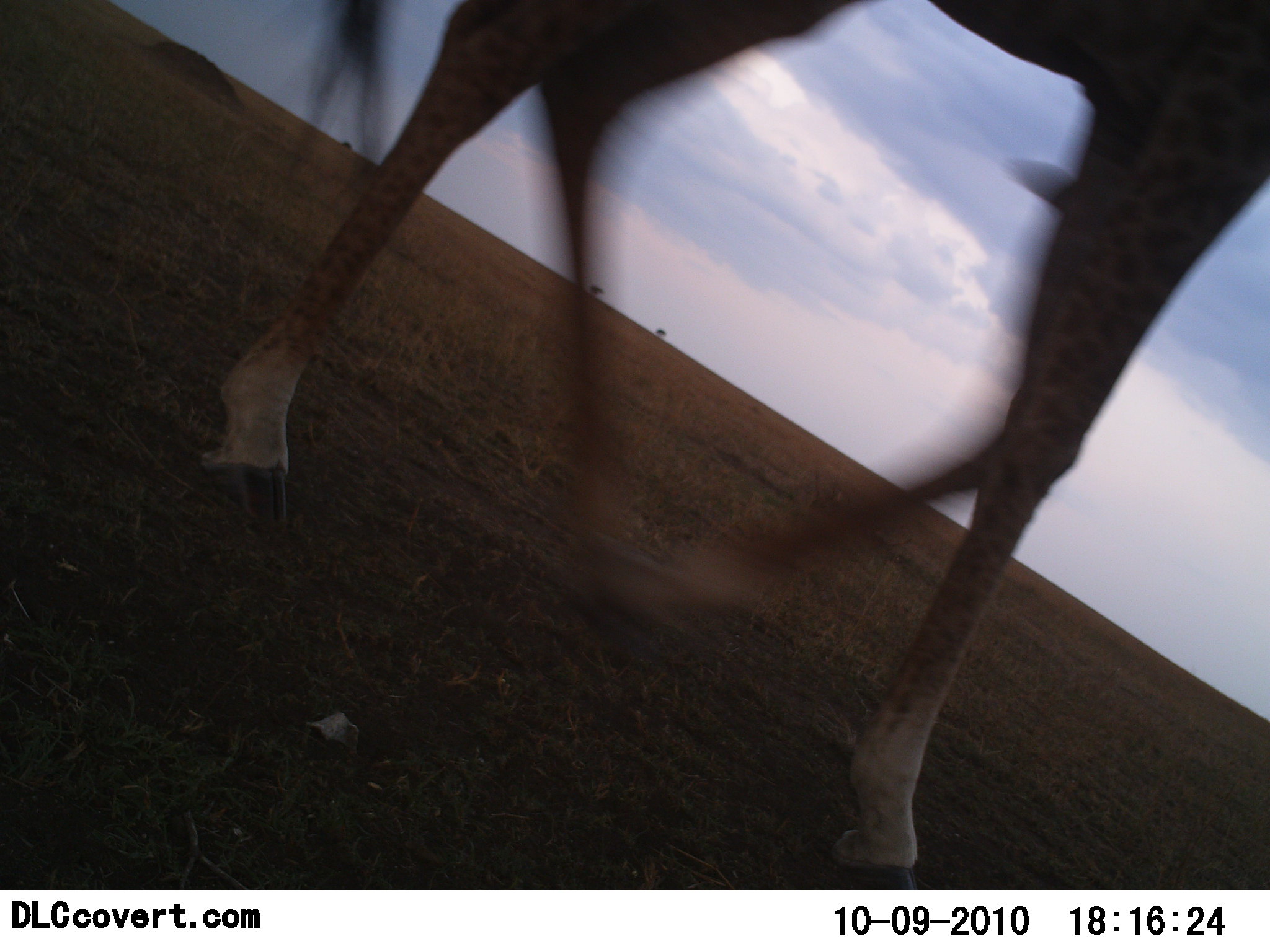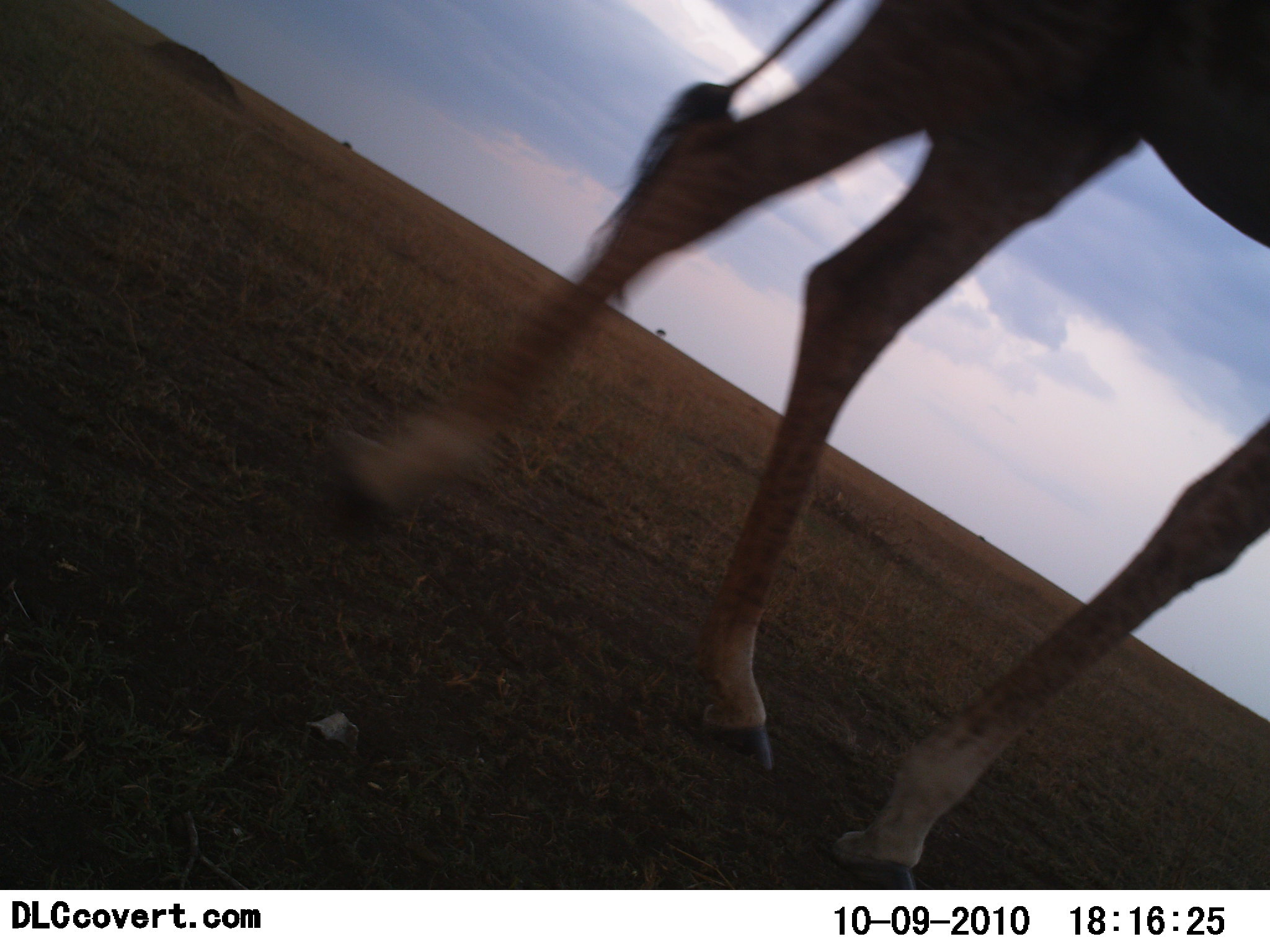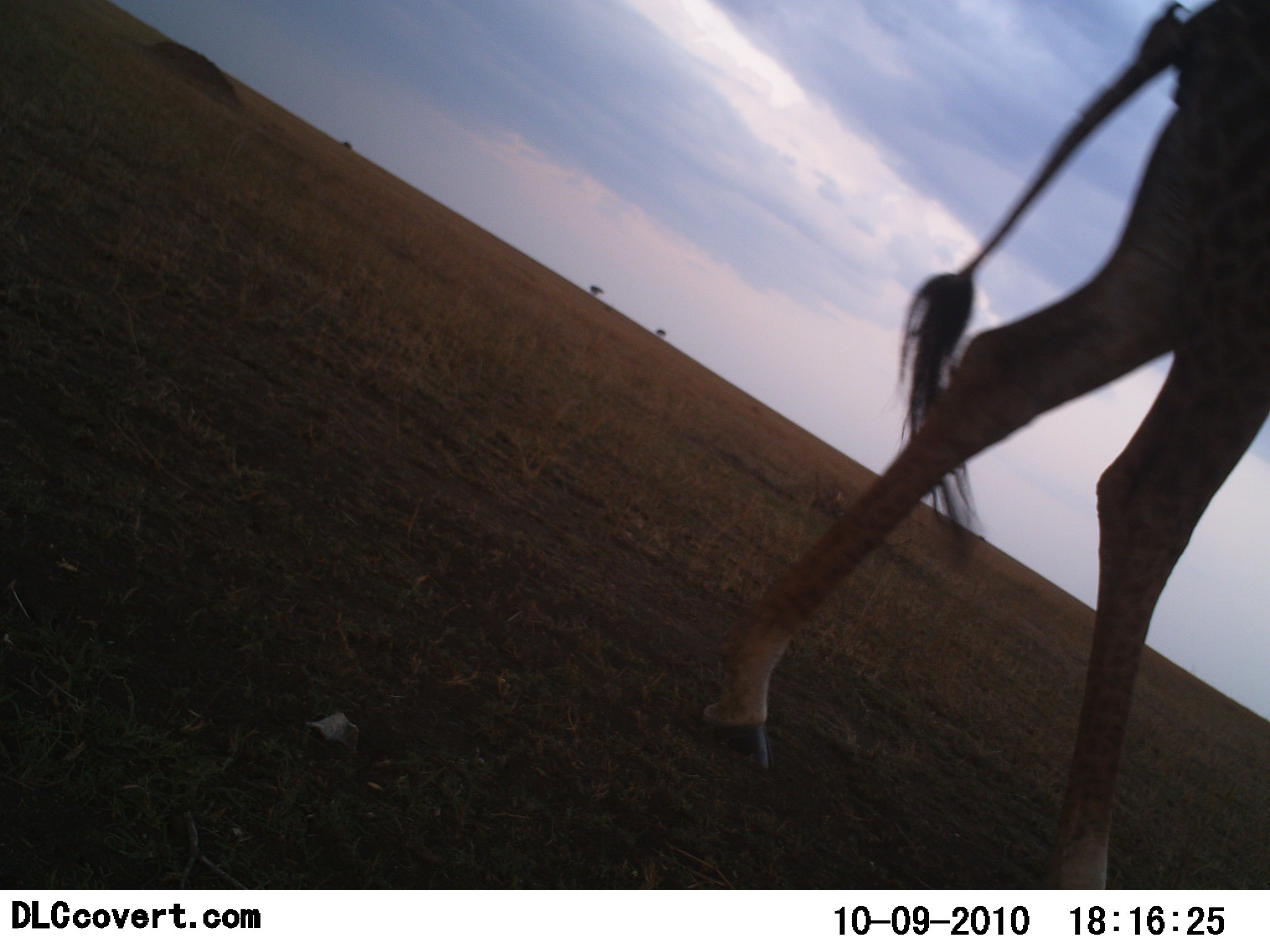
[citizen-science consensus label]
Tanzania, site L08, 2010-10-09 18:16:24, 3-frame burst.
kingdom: Animalia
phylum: Chordata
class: Mammalia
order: Artiodactyla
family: Giraffidae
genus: Giraffa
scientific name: Giraffa camelopardalis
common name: giraffe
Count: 1.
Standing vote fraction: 15%.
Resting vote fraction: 0%.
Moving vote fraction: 85%.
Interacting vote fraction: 0%.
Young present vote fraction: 0%.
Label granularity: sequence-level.